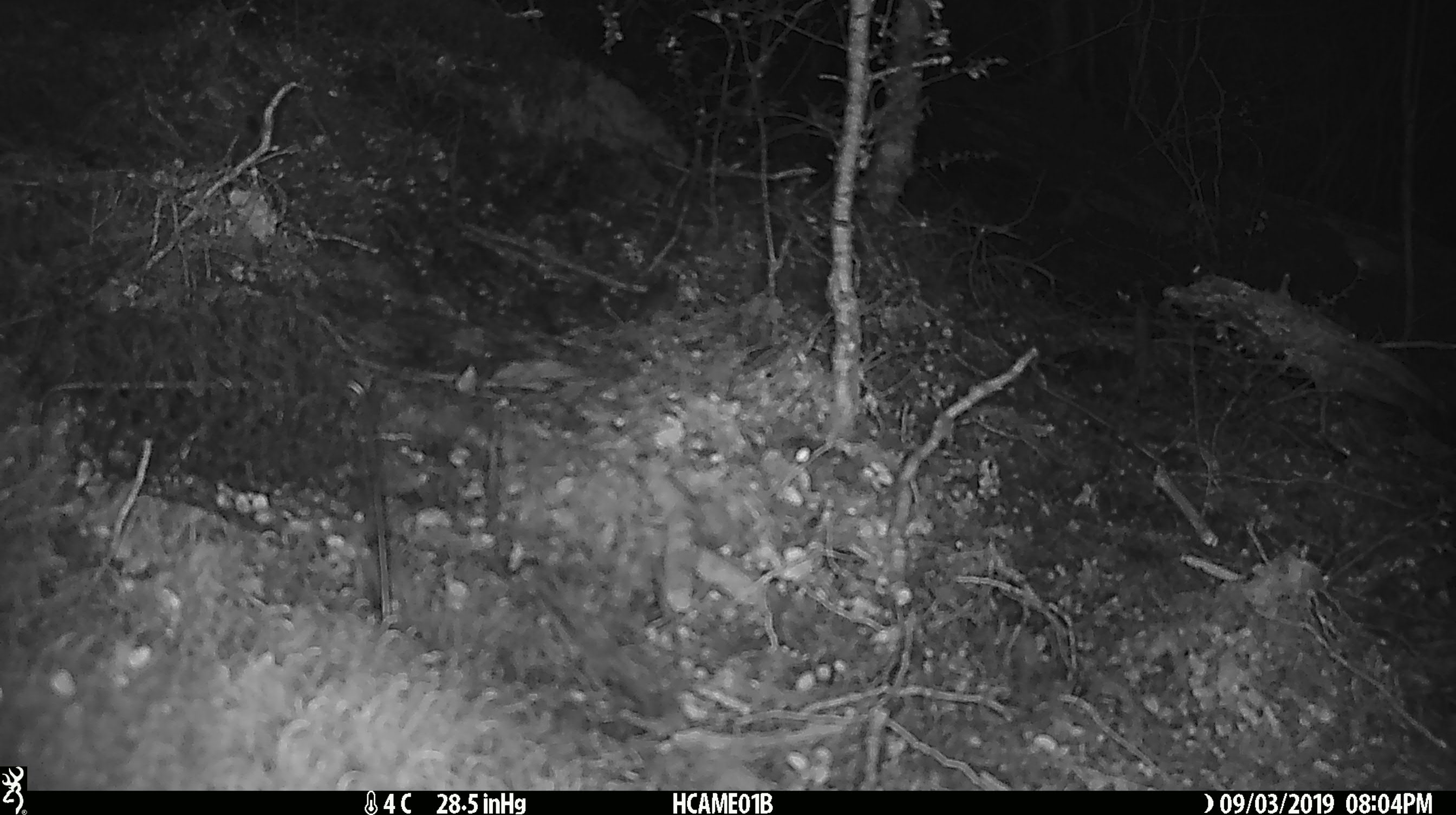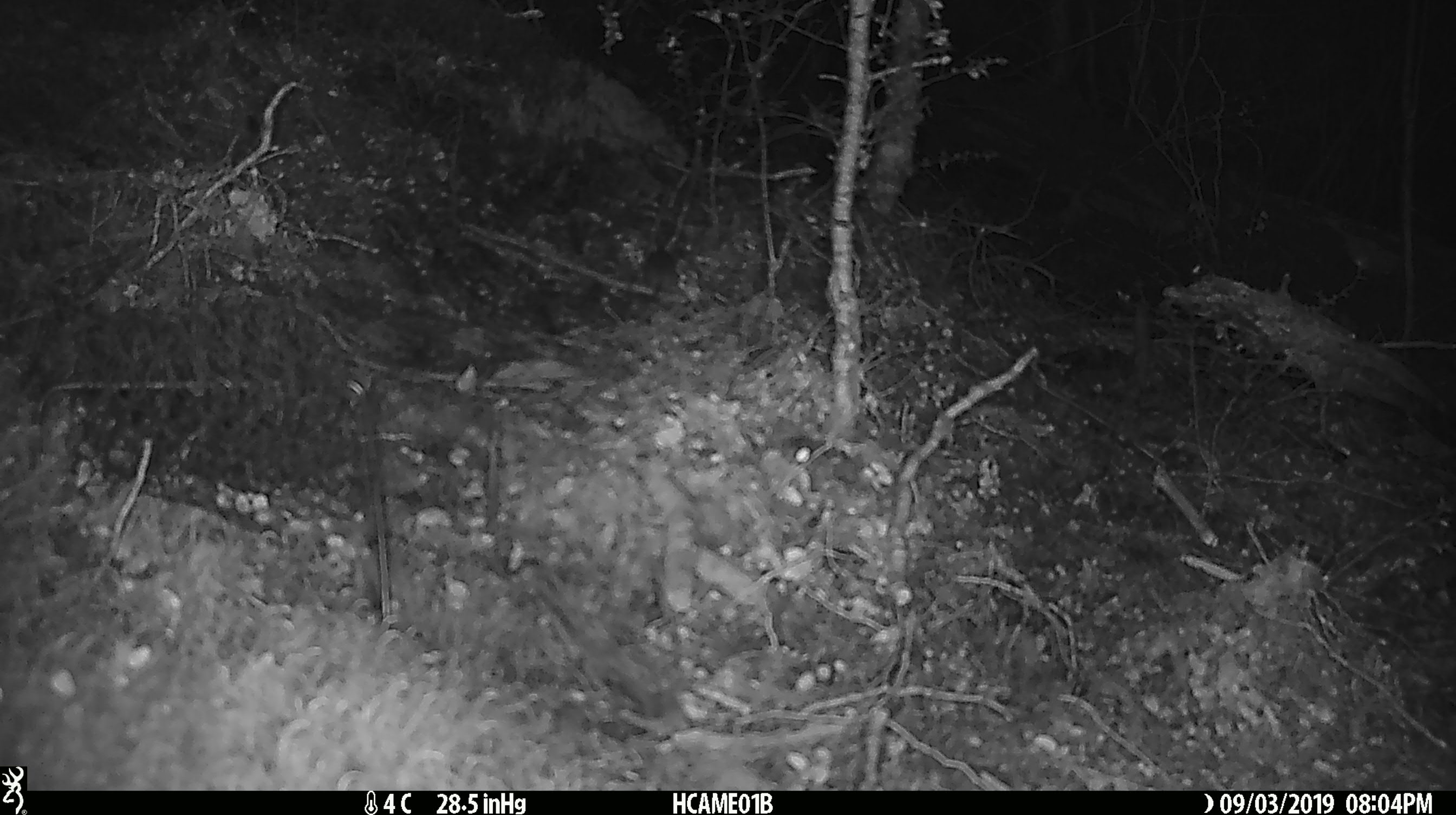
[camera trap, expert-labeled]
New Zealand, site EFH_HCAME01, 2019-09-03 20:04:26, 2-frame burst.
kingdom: Animalia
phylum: Chordata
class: Mammalia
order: Rodentia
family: Muridae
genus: Mus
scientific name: Mus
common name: mouse